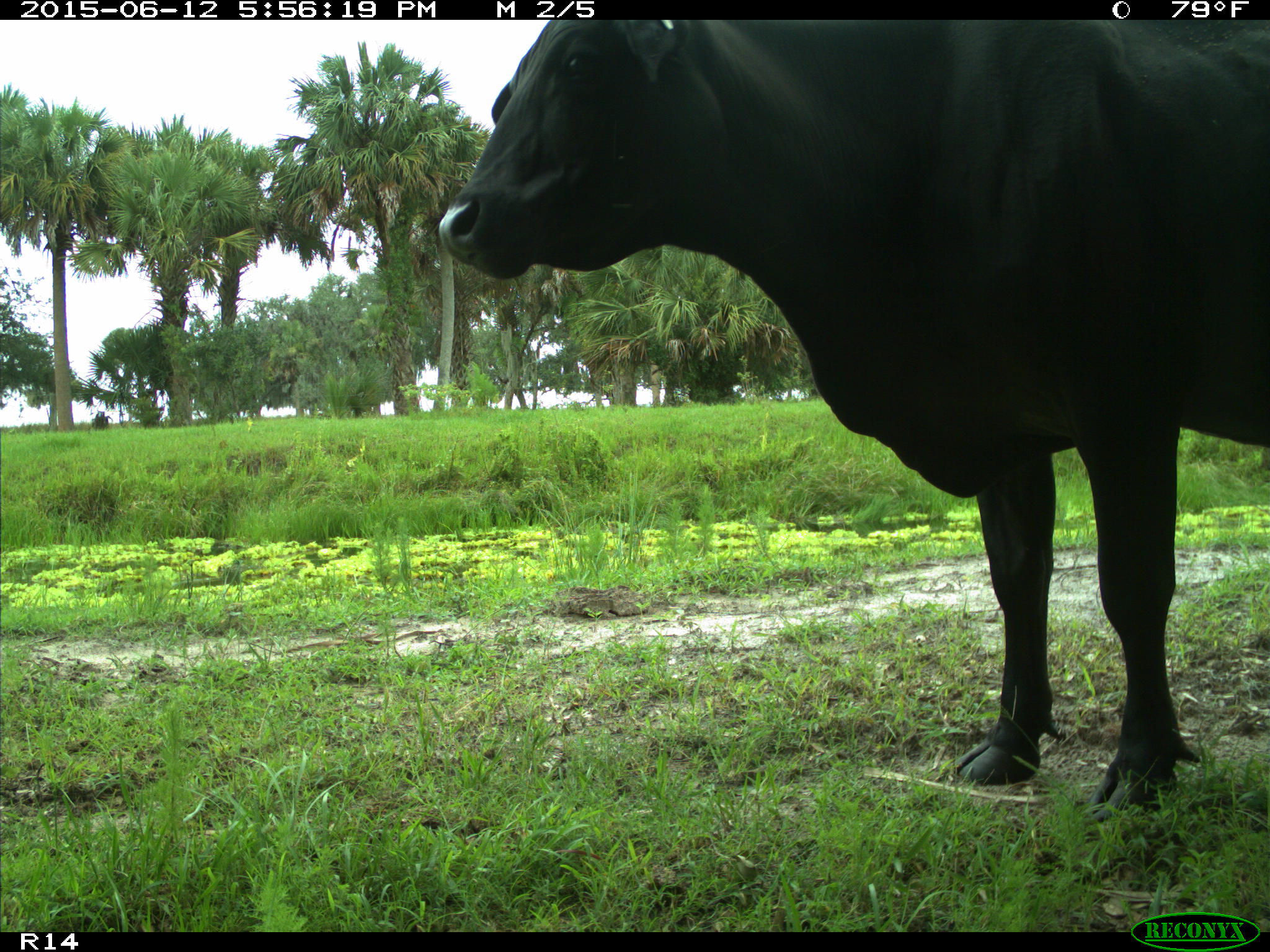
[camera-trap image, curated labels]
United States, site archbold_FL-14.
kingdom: Animalia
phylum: Chordata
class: Mammalia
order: Artiodactyla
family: Bovidae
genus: Bos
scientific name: Bos taurus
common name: domestic cow